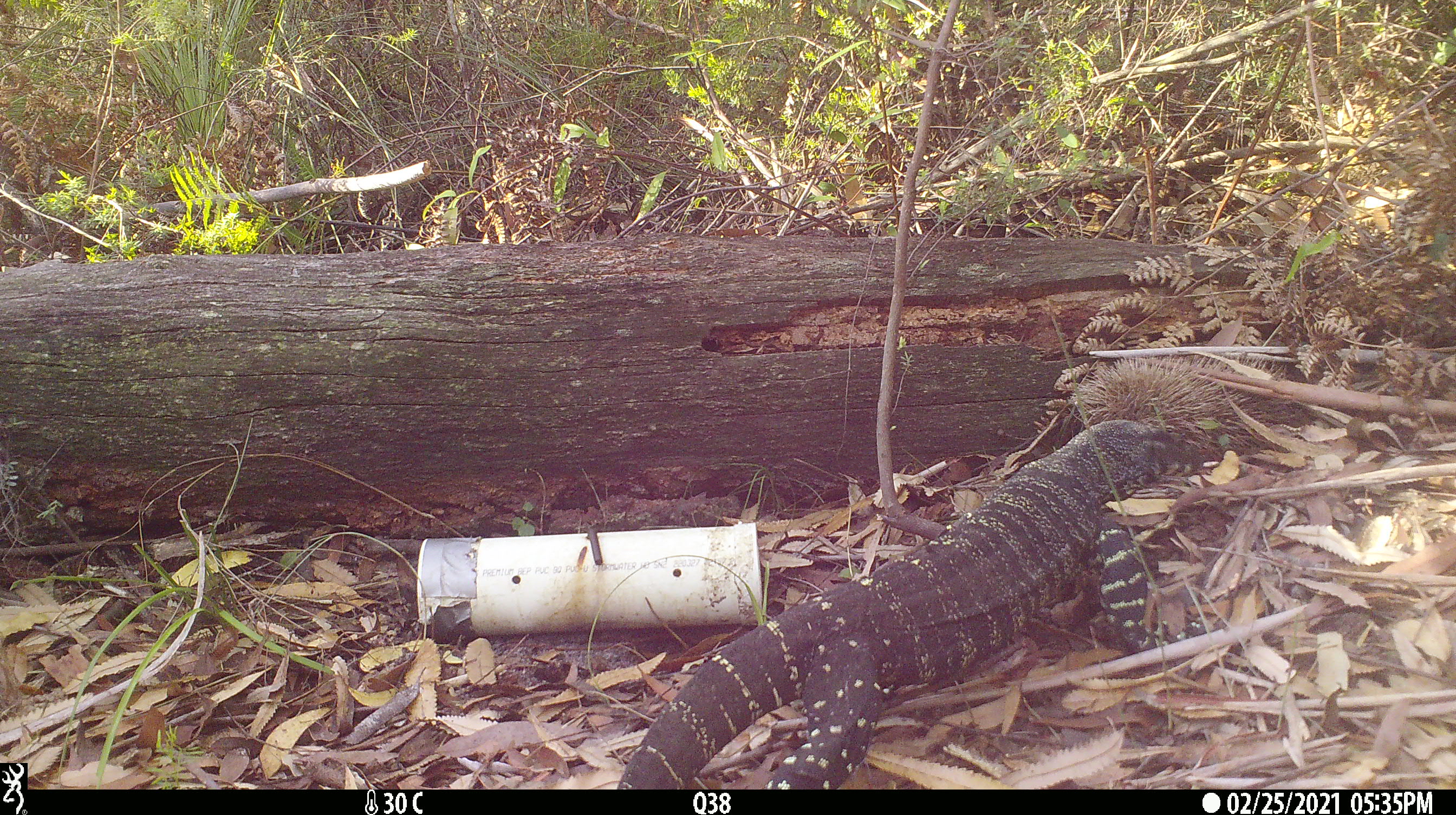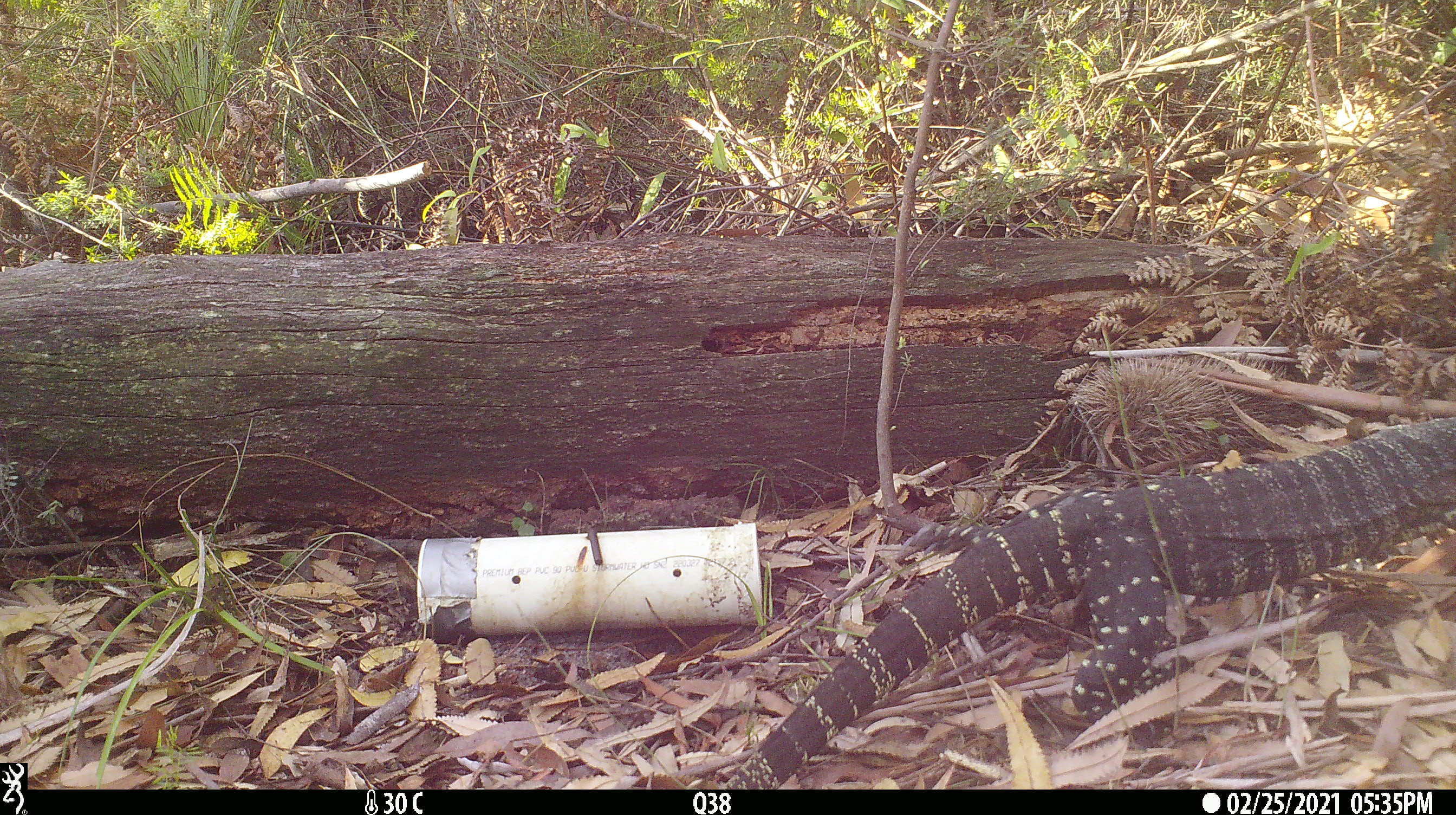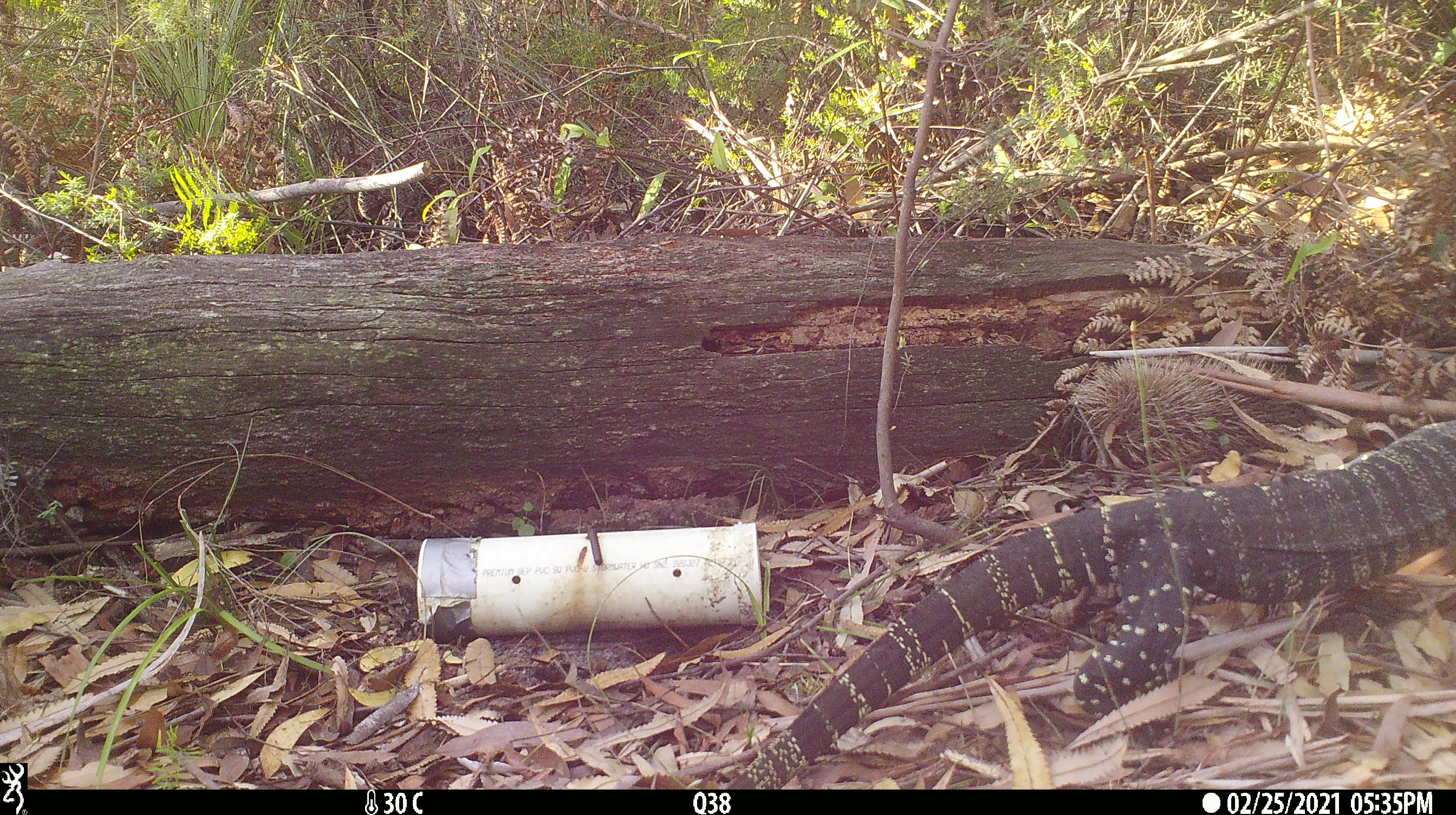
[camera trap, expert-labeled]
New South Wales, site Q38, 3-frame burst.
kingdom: Animalia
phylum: Chordata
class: Reptilia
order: Squamata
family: Varanidae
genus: Varanus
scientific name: Varanus varius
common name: lace monitor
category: goanna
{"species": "goanna (lace monitor) (Varanus varius)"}